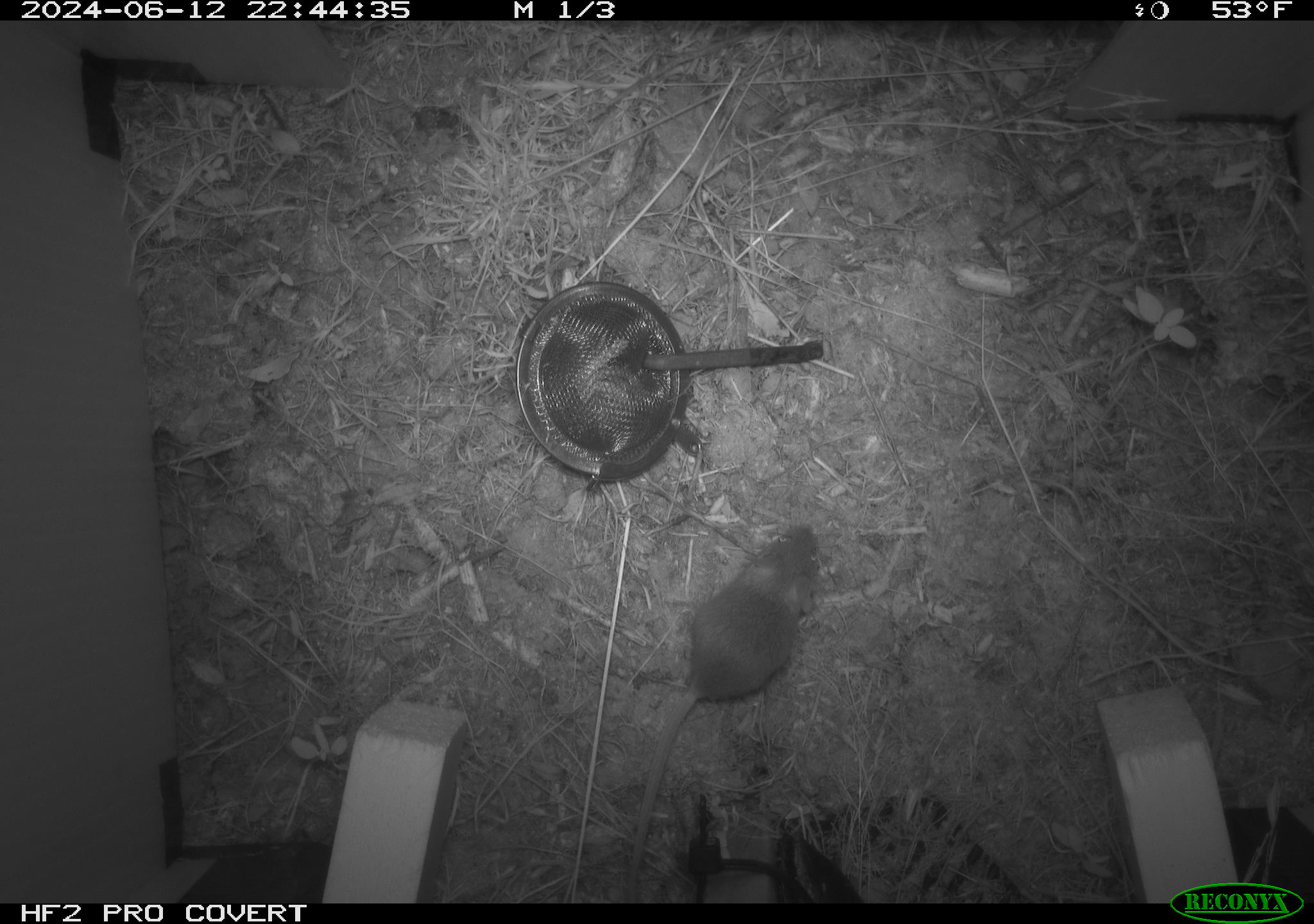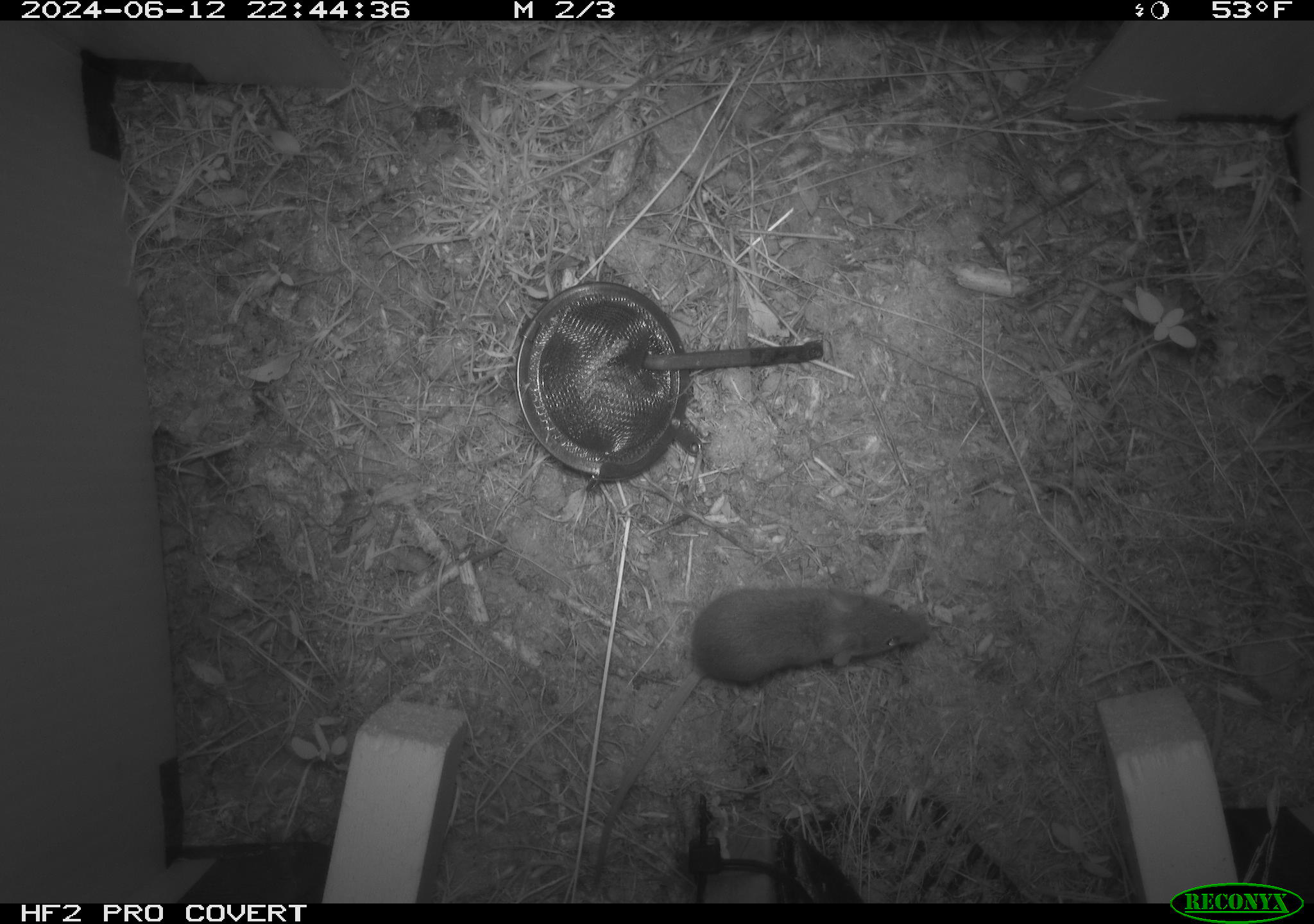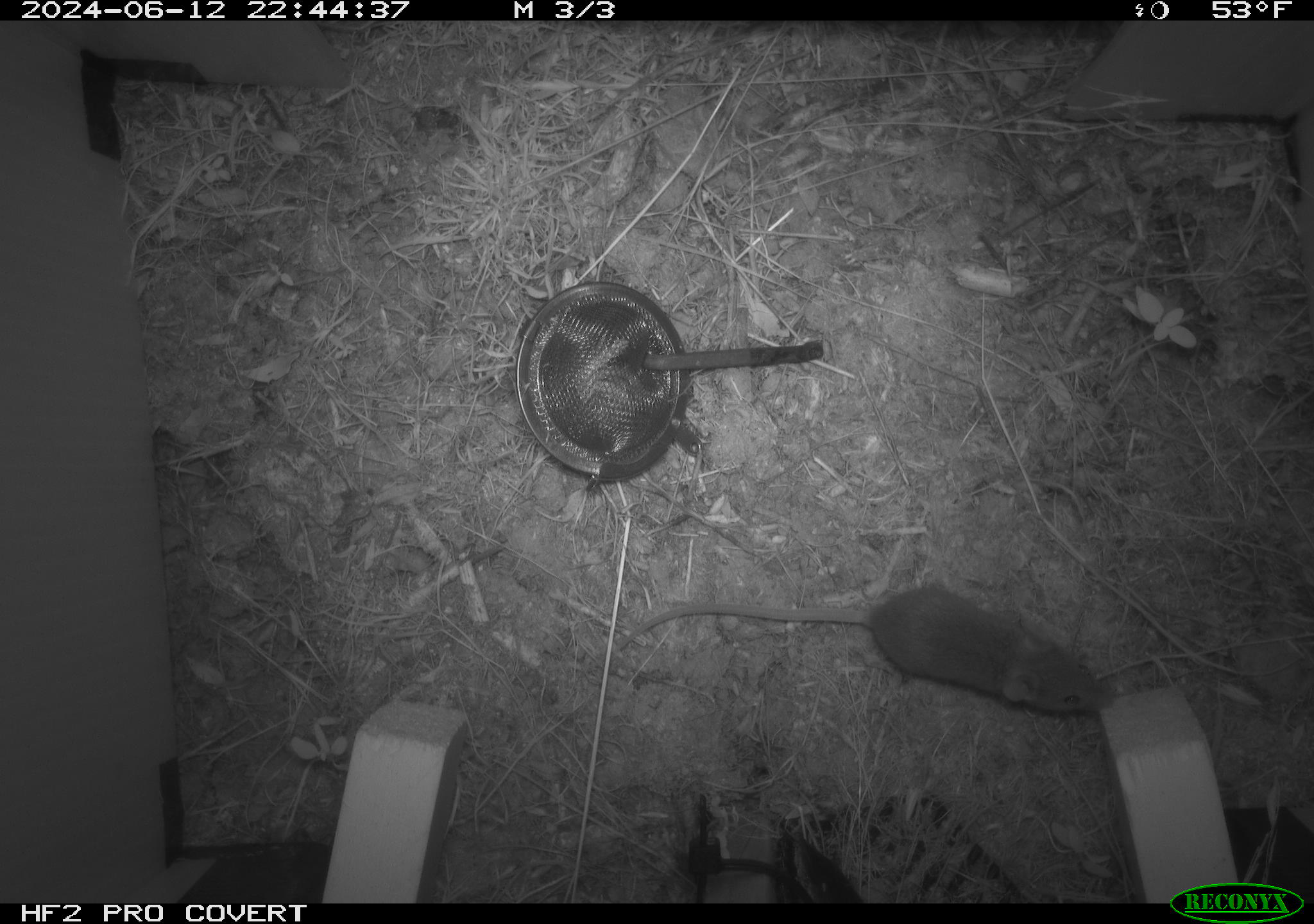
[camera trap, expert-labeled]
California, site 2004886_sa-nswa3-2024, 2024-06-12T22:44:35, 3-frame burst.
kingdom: Animalia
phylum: Chordata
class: Mammalia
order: Rodentia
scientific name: Rodentia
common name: rodent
Rodent (Rodentia).